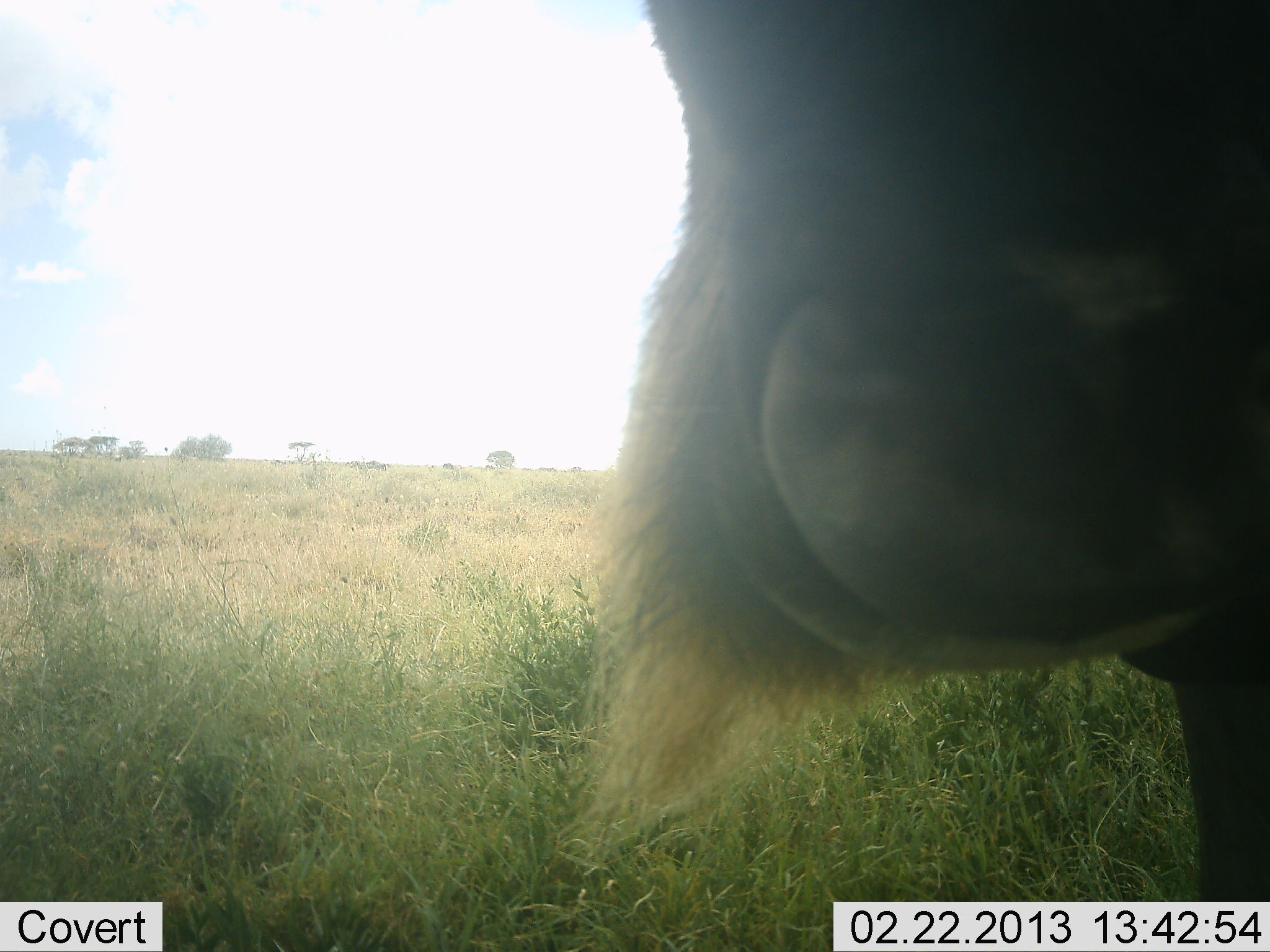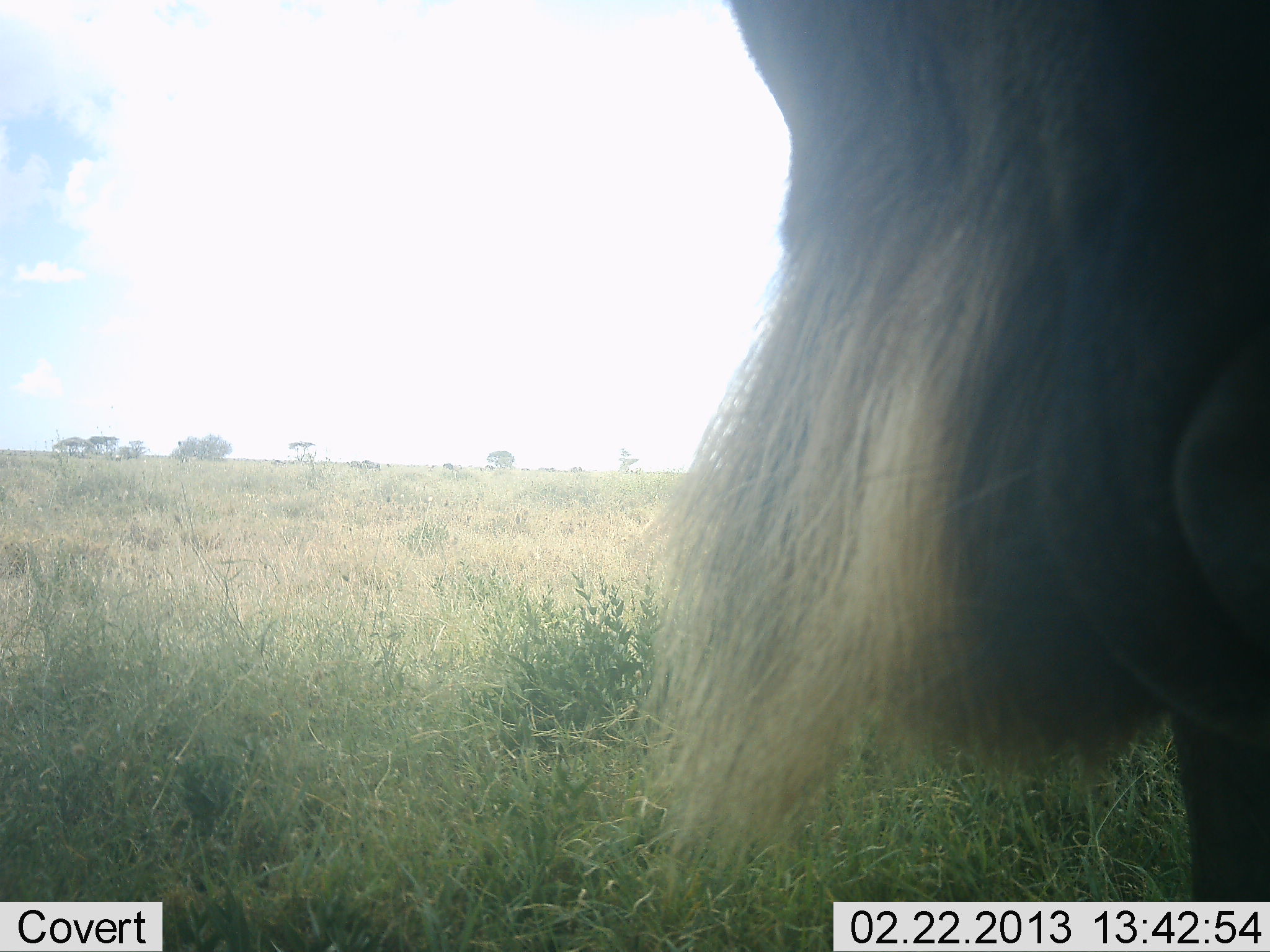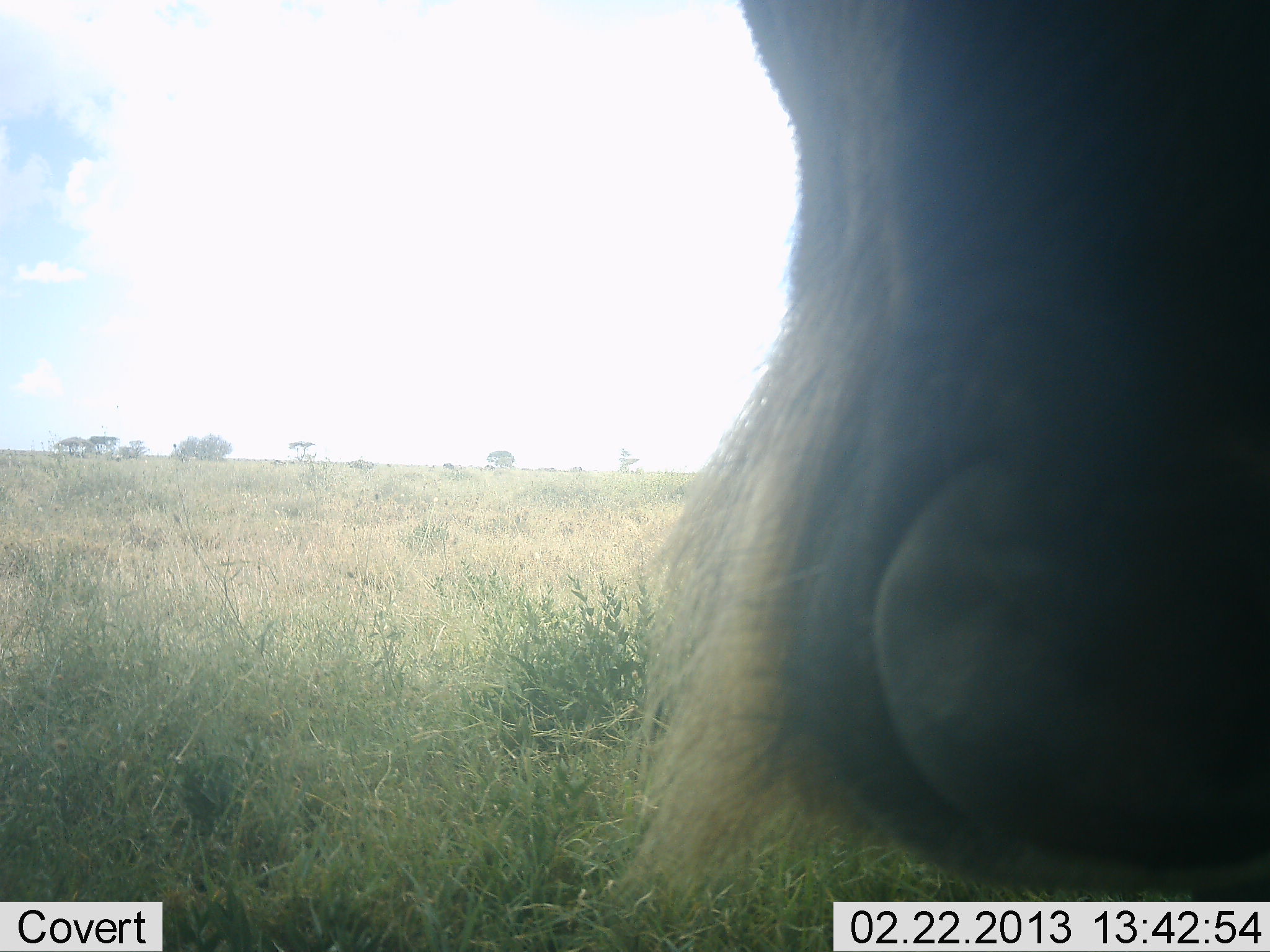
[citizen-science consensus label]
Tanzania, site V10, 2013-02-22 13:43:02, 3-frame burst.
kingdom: Animalia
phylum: Chordata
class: Mammalia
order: Artiodactyla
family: Bovidae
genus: Connochaetes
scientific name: Connochaetes taurinus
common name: blue wildebeest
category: wildebeest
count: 1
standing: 74%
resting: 0%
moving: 15%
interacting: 15%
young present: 0%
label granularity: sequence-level